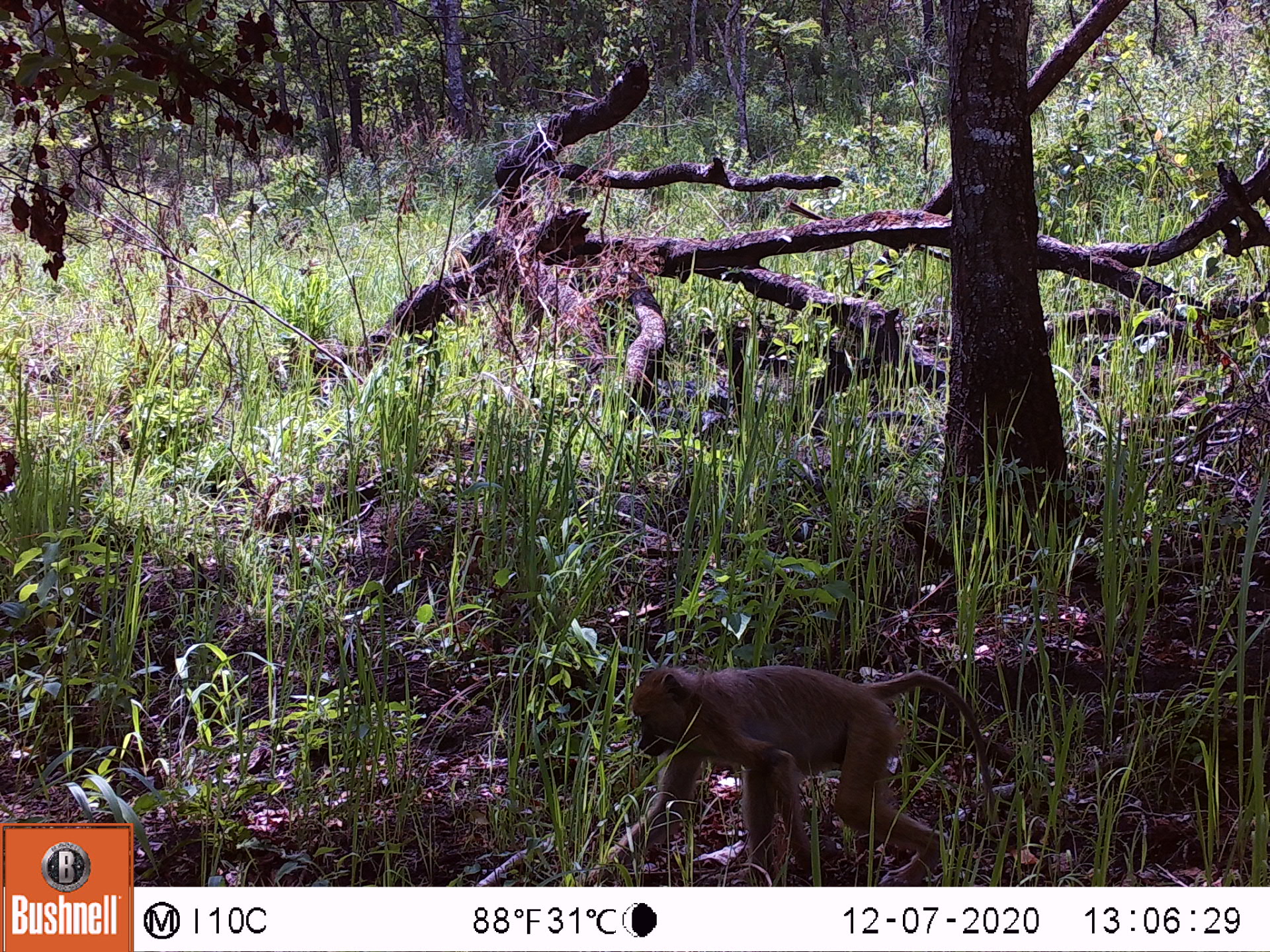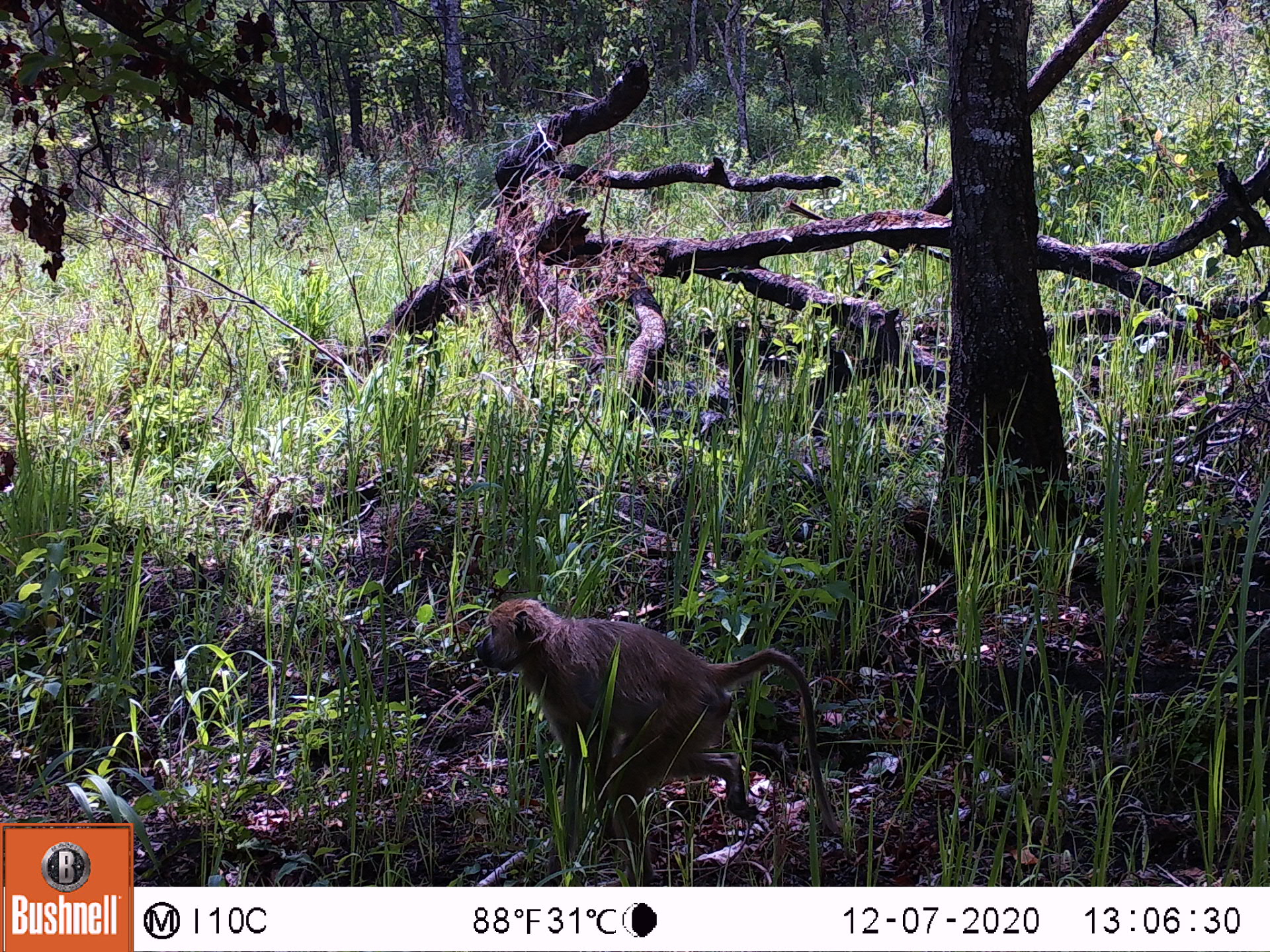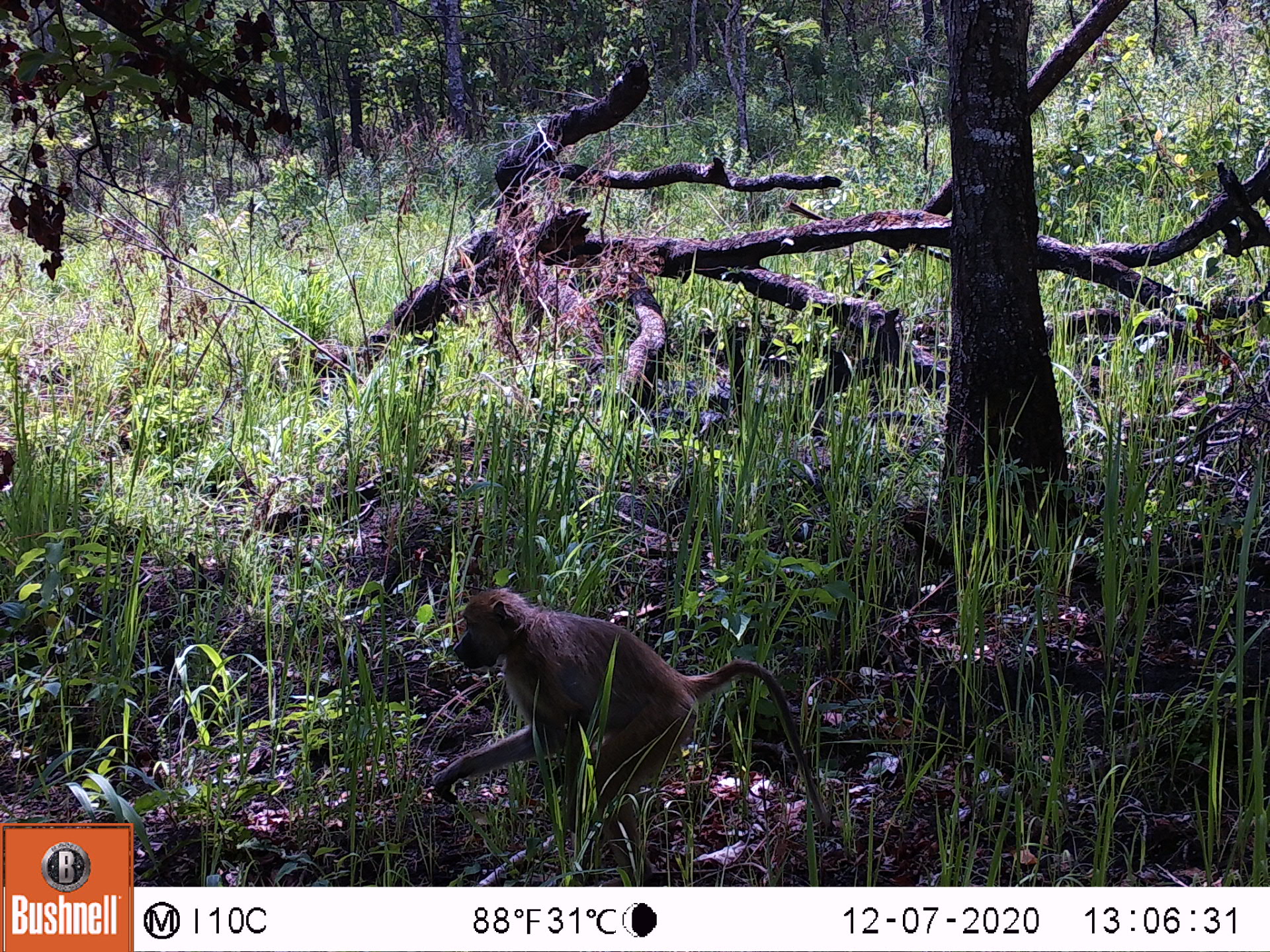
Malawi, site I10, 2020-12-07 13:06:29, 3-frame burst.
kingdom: Animalia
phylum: Chordata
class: Mammalia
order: Primates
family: Cercopithecidae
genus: Papio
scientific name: Papio cynocephalus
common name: yellow baboon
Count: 1.